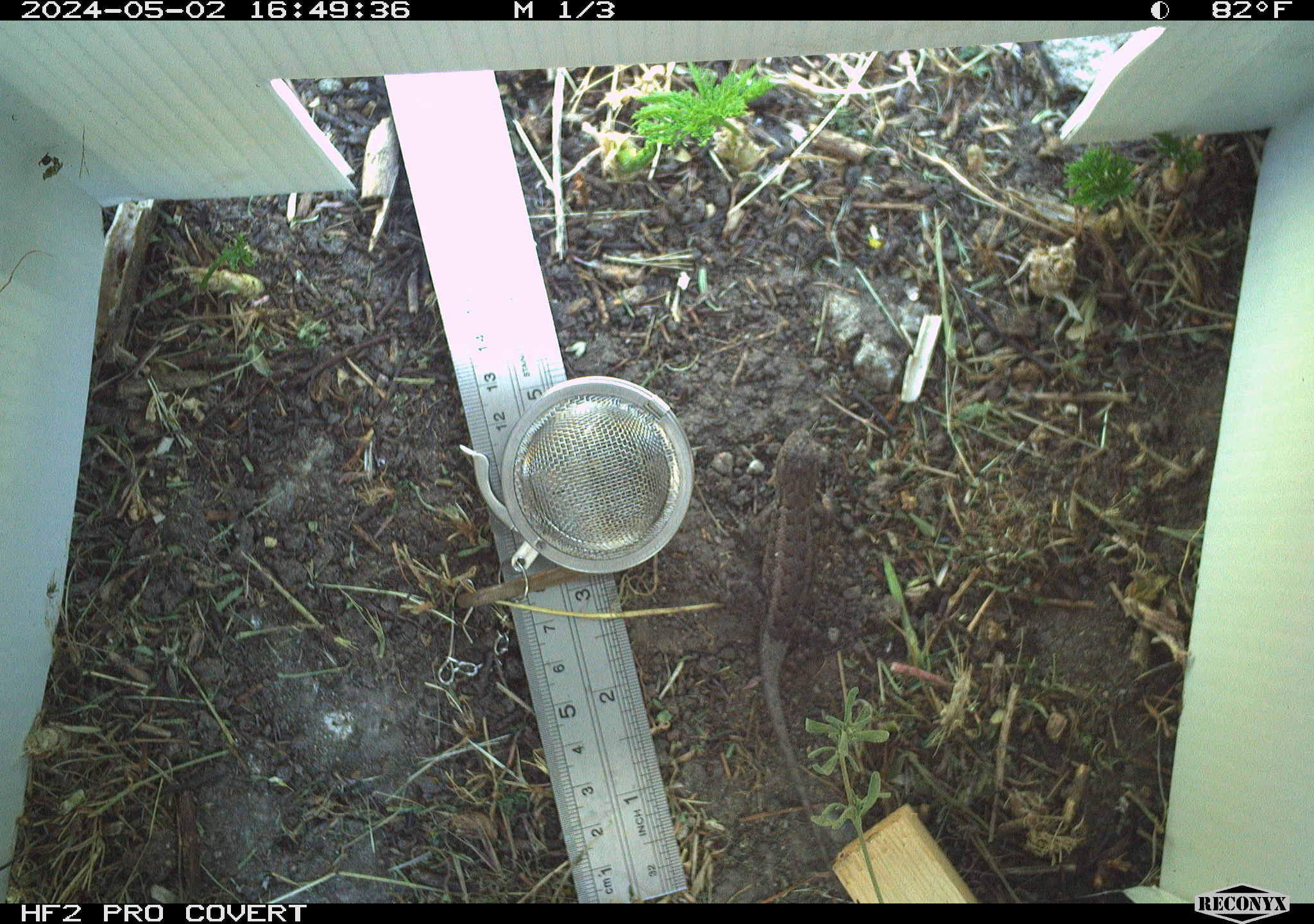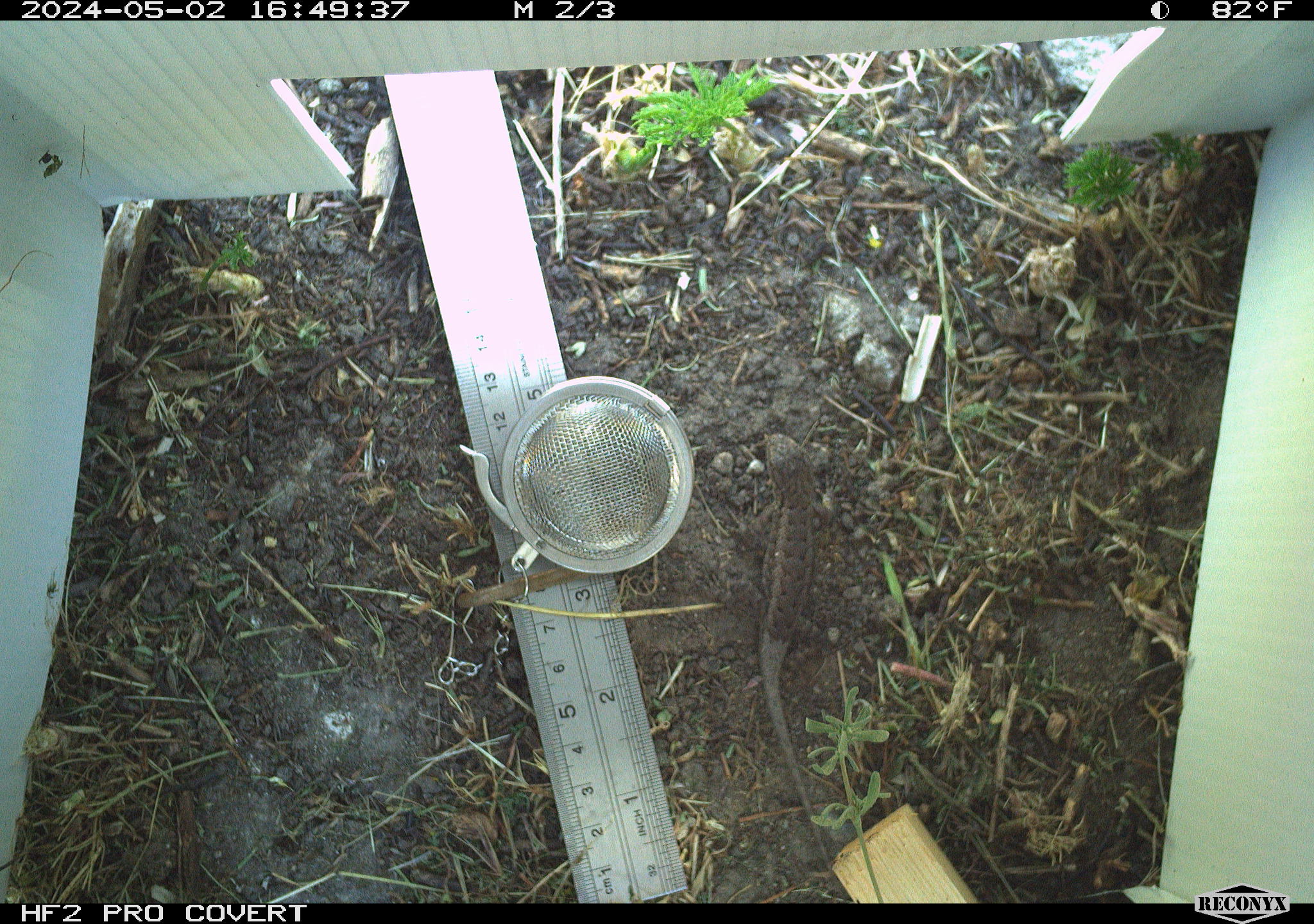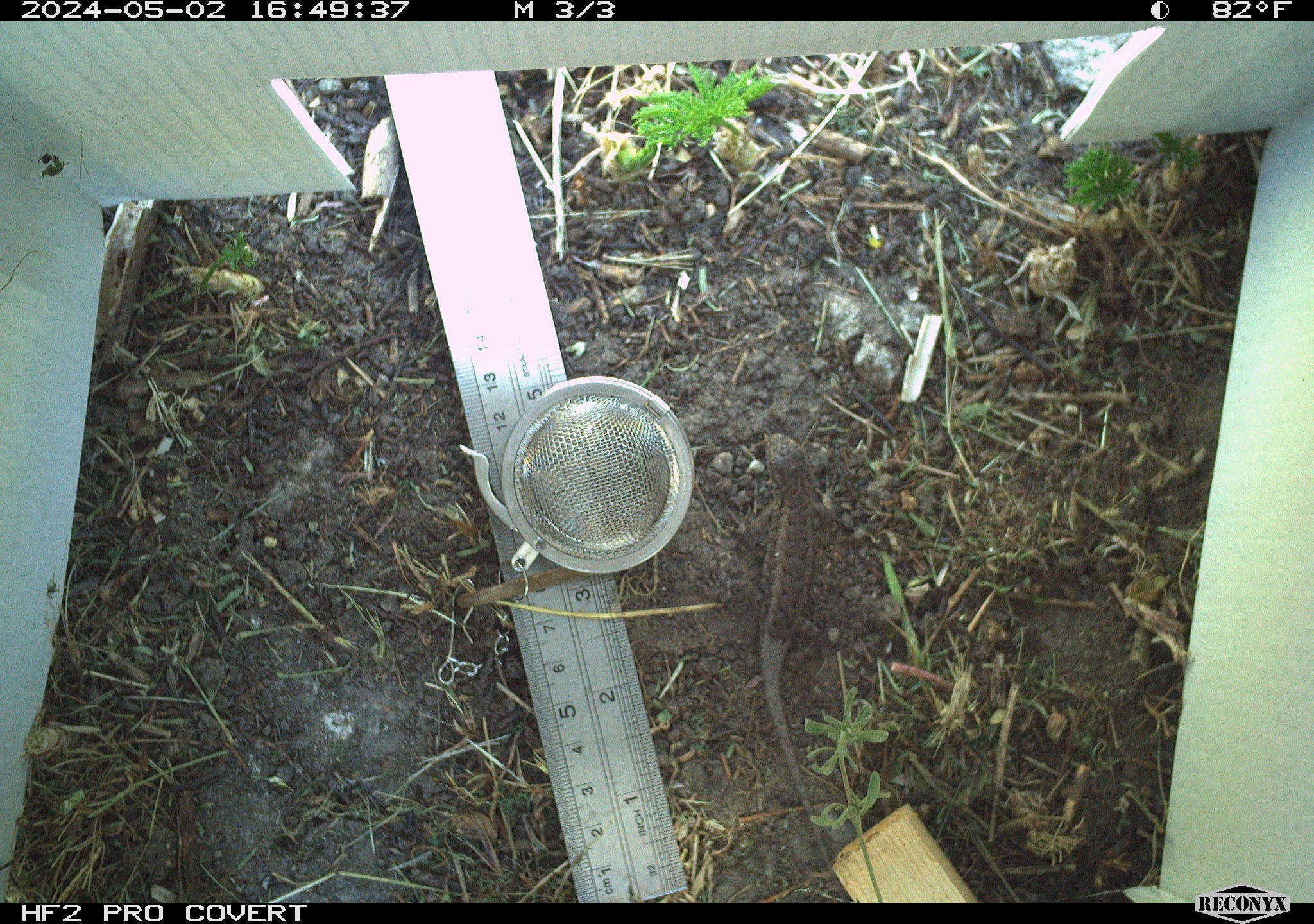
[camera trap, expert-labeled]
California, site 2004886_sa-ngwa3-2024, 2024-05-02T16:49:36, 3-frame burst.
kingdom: Animalia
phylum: Chordata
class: Reptilia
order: Squamata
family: Phrynosomatidae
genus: Sceloporus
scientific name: Sceloporus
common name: spiny lizards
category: sceloporus species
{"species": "sceloporus species (spiny lizards) (Sceloporus)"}